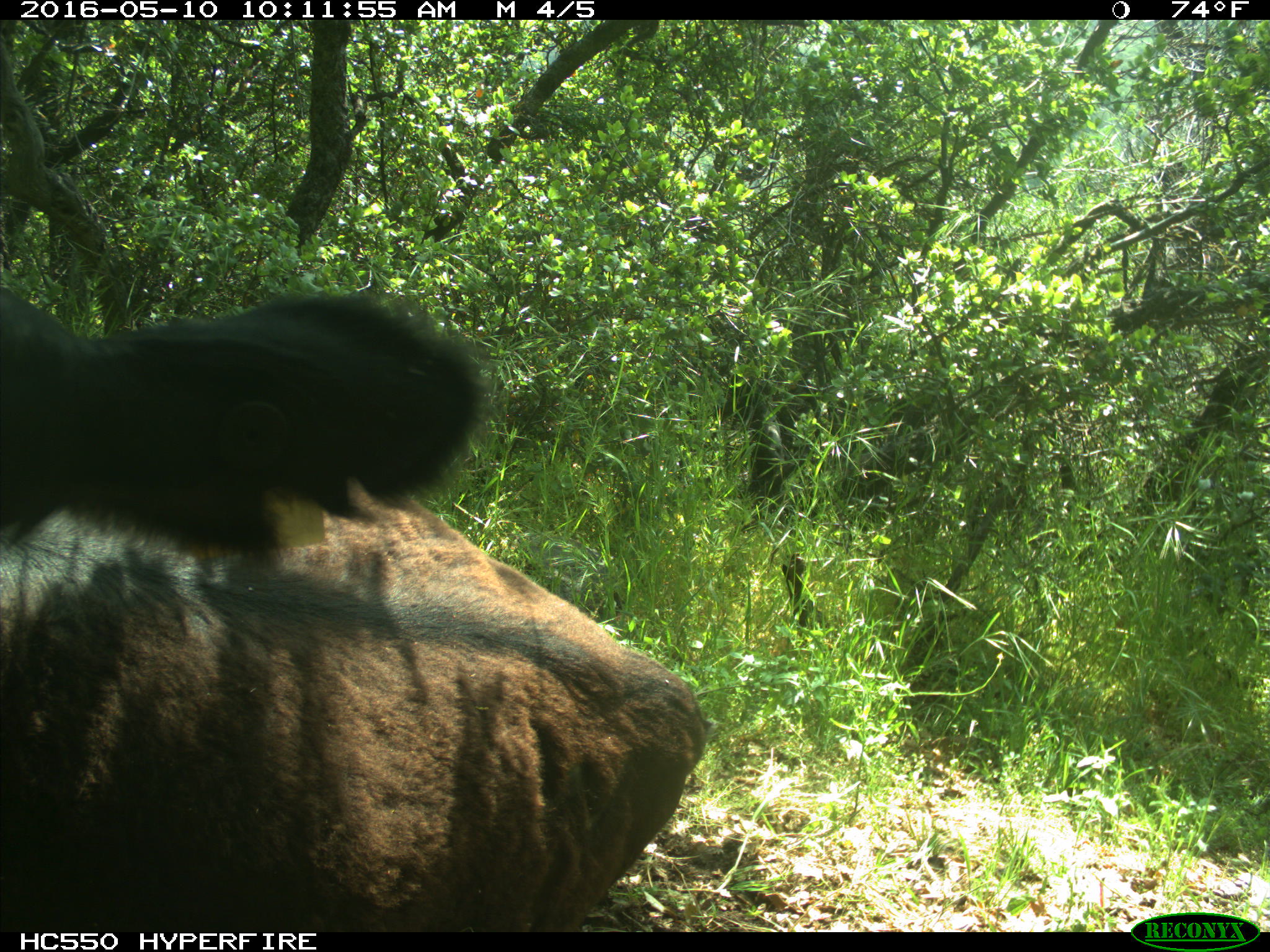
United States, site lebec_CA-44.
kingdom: Animalia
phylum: Chordata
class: Mammalia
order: Artiodactyla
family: Bovidae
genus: Bos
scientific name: Bos taurus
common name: domestic cow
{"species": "Bos taurus (domestic cow)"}